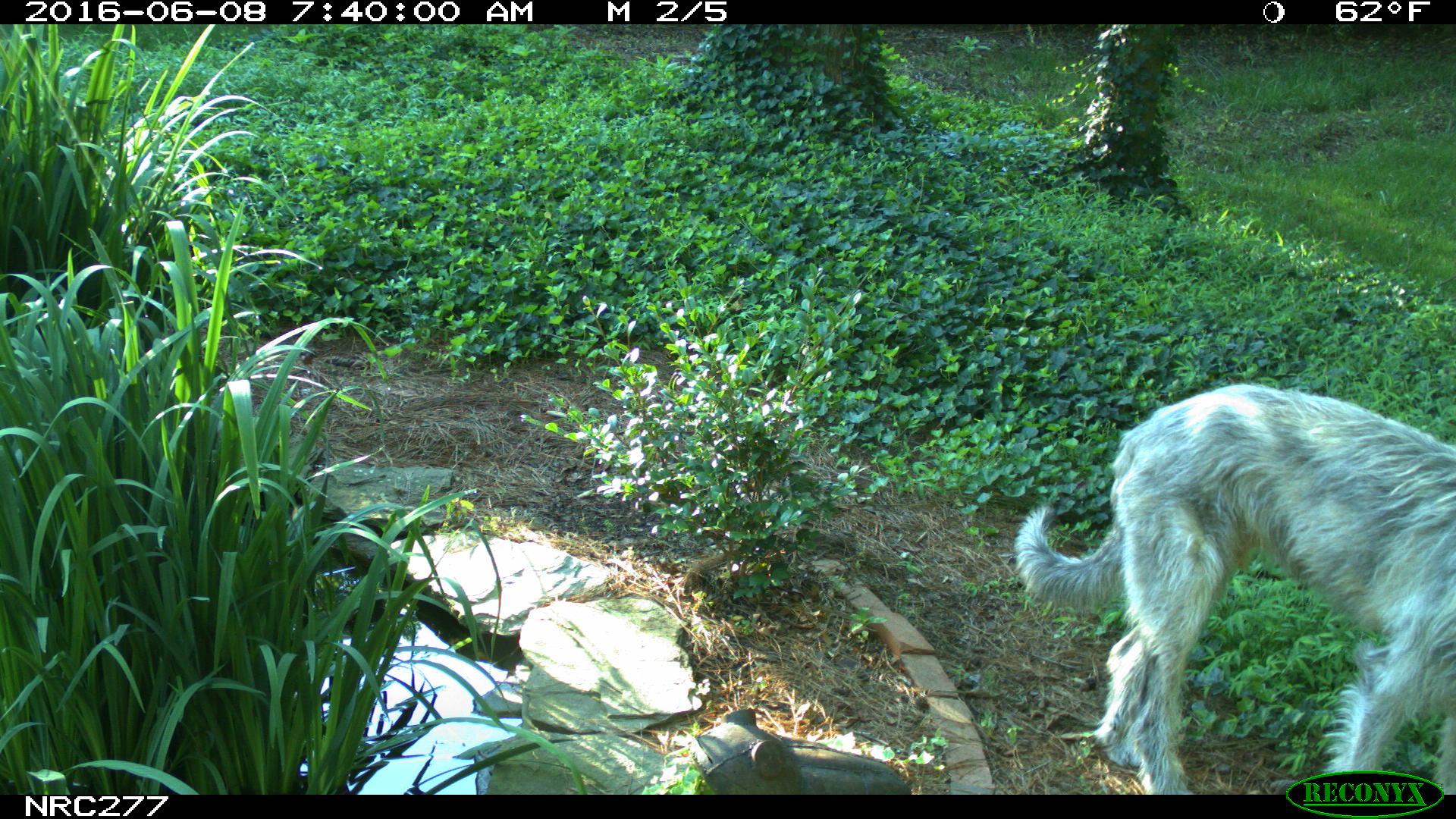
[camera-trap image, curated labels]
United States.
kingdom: Animalia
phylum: Chordata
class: Mammalia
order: Carnivora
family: Canidae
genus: Canis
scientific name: Canis familiaris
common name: domestic dog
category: Dog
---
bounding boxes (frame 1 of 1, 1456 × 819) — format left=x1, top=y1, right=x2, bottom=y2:
Dog: left=1008, top=382, right=1452, bottom=797